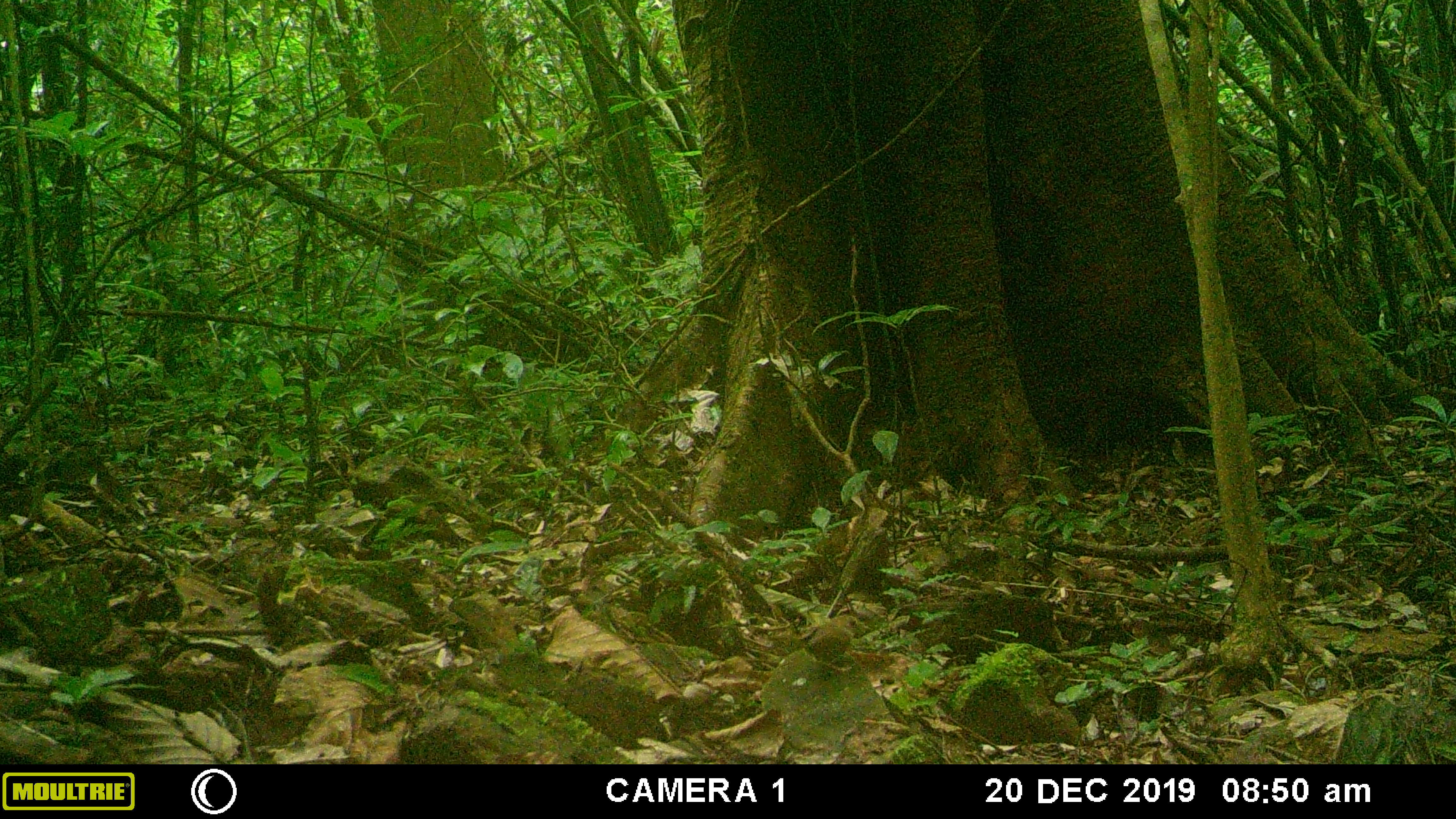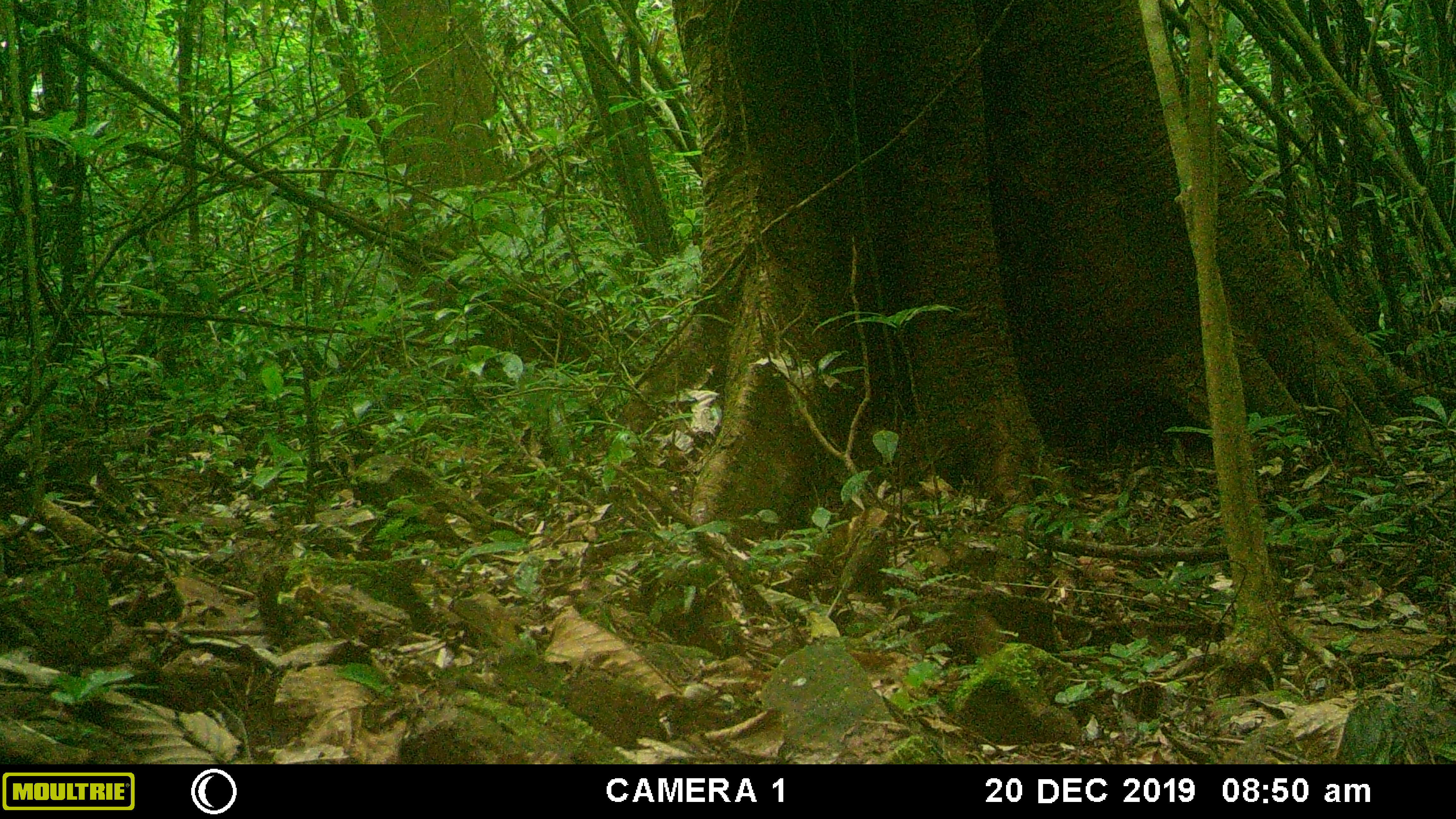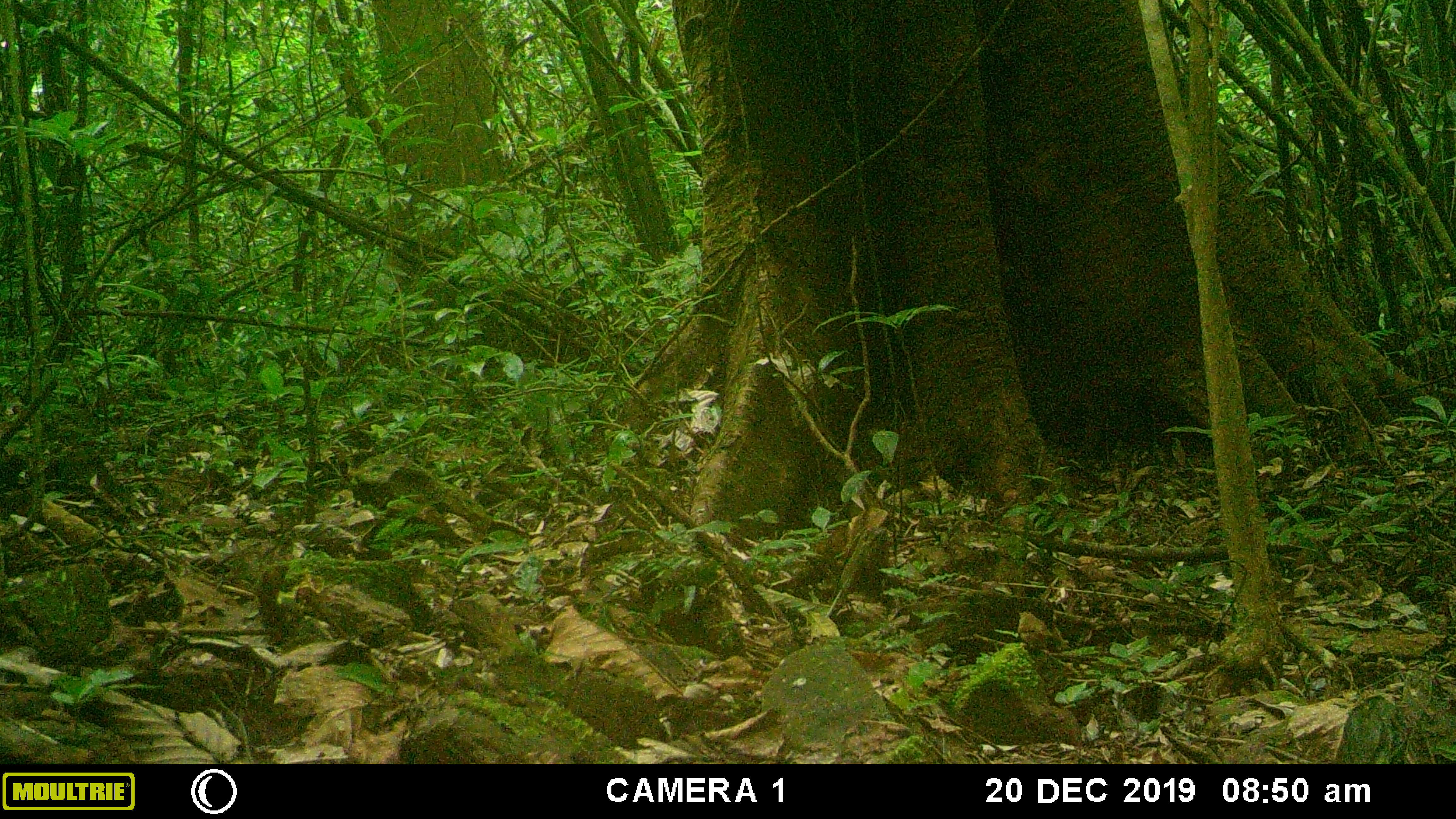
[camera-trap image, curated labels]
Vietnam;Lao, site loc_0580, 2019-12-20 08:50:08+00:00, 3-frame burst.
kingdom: Animalia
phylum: Chordata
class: Aves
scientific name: Aves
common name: bird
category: unidentified bird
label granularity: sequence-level